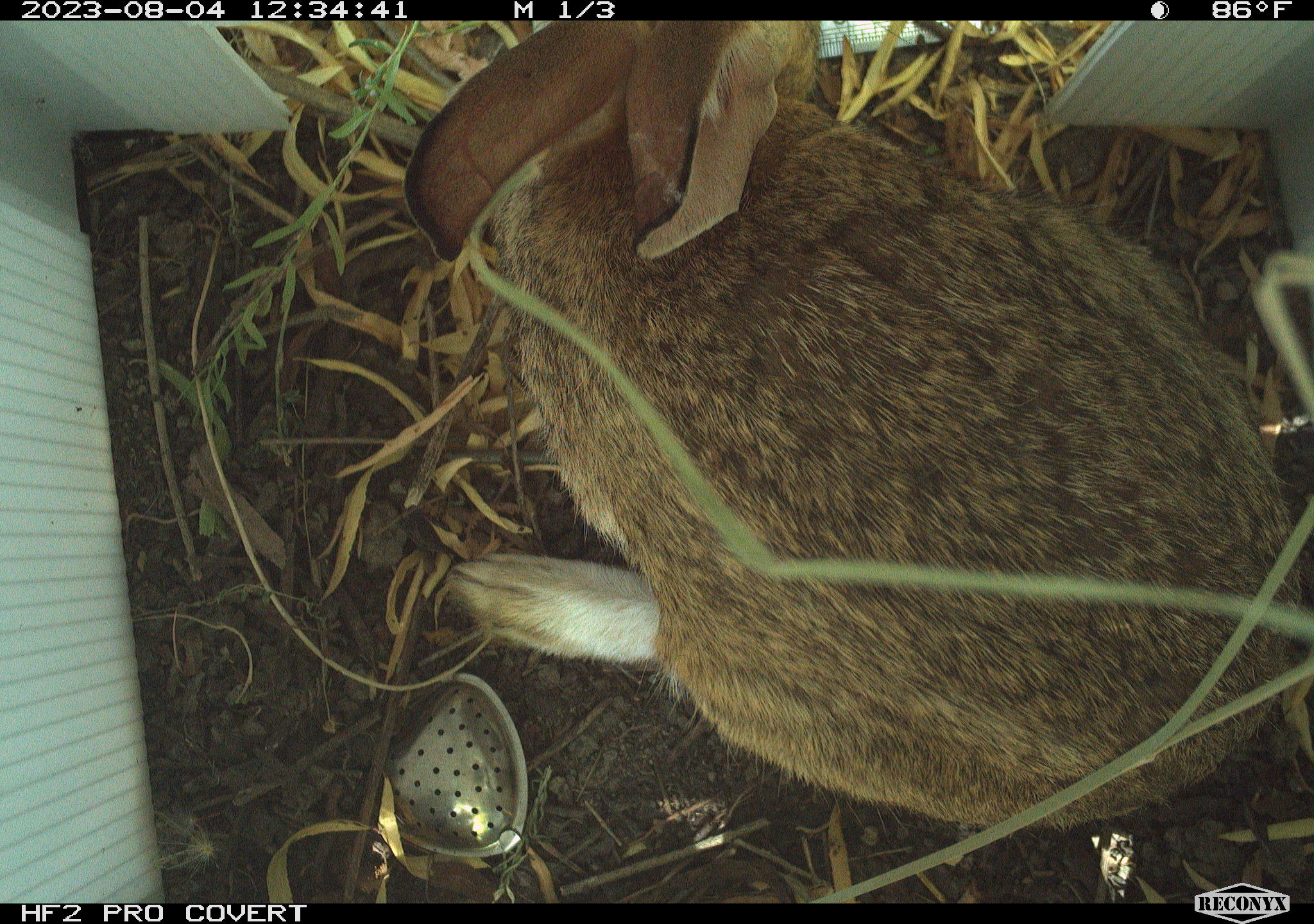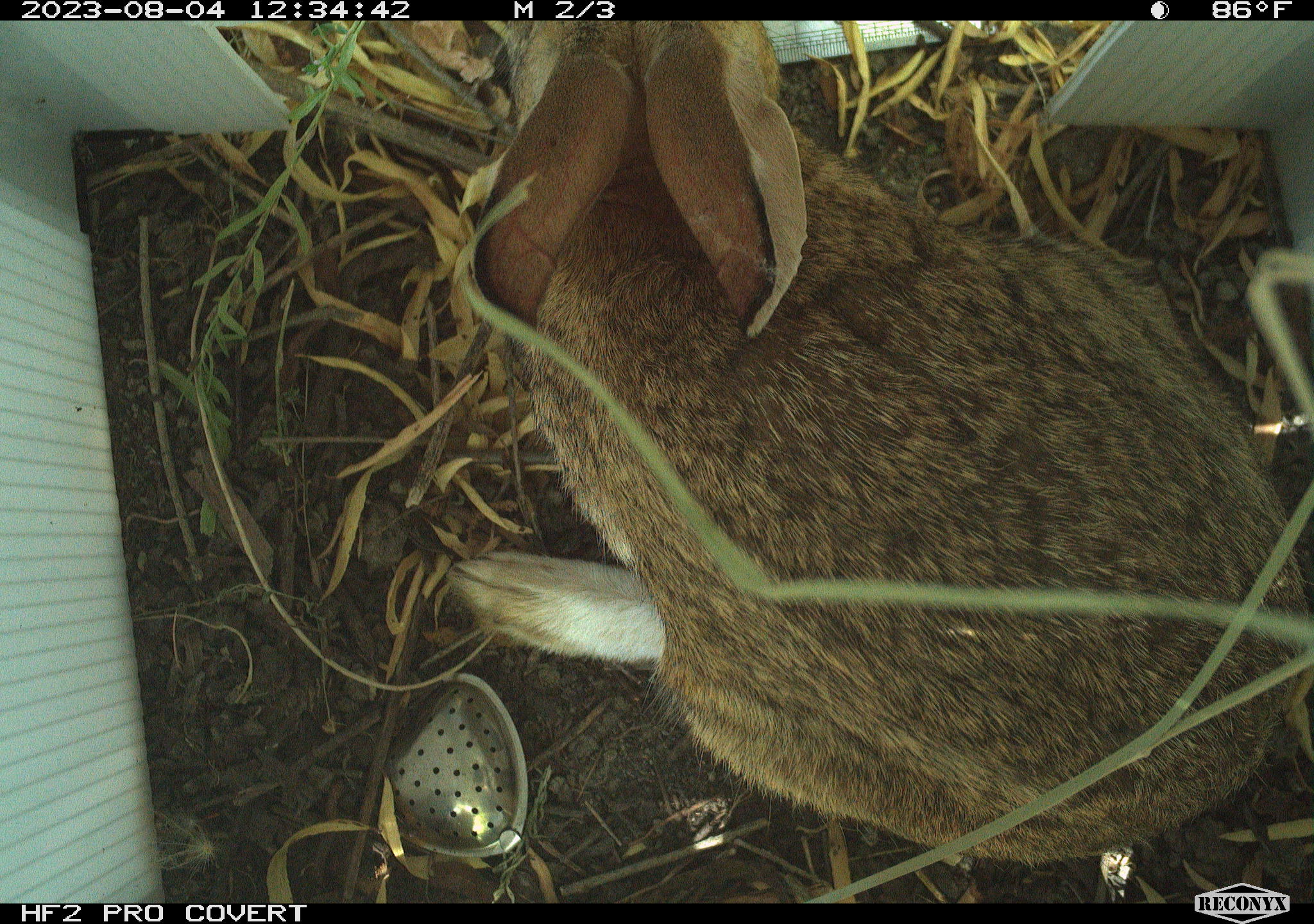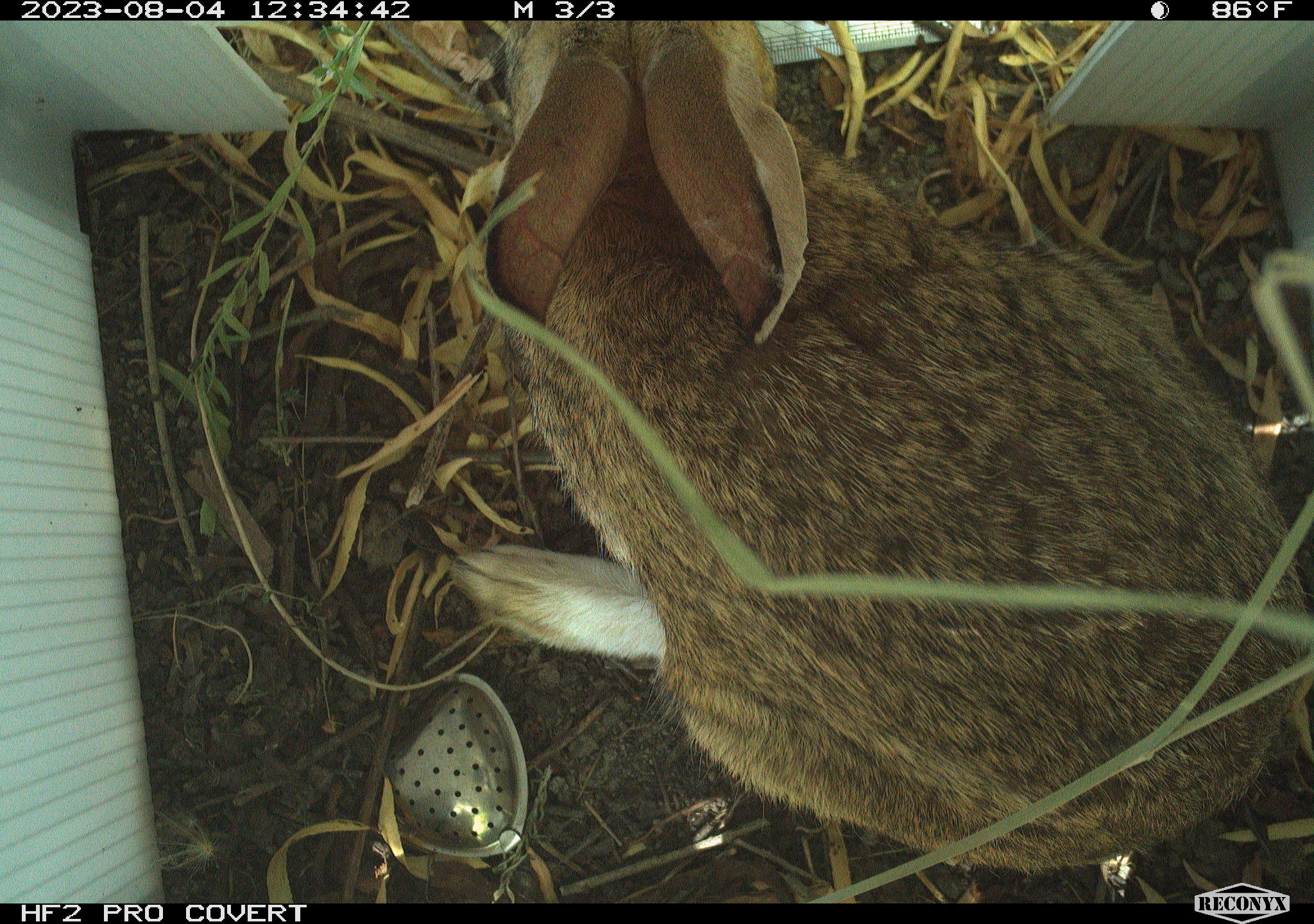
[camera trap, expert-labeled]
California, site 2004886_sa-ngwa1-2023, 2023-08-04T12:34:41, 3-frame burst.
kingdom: Animalia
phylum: Chordata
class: Mammalia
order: Lagomorpha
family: Leporidae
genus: Sylvilagus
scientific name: Sylvilagus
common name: cottontail rabbits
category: sylvilagus species